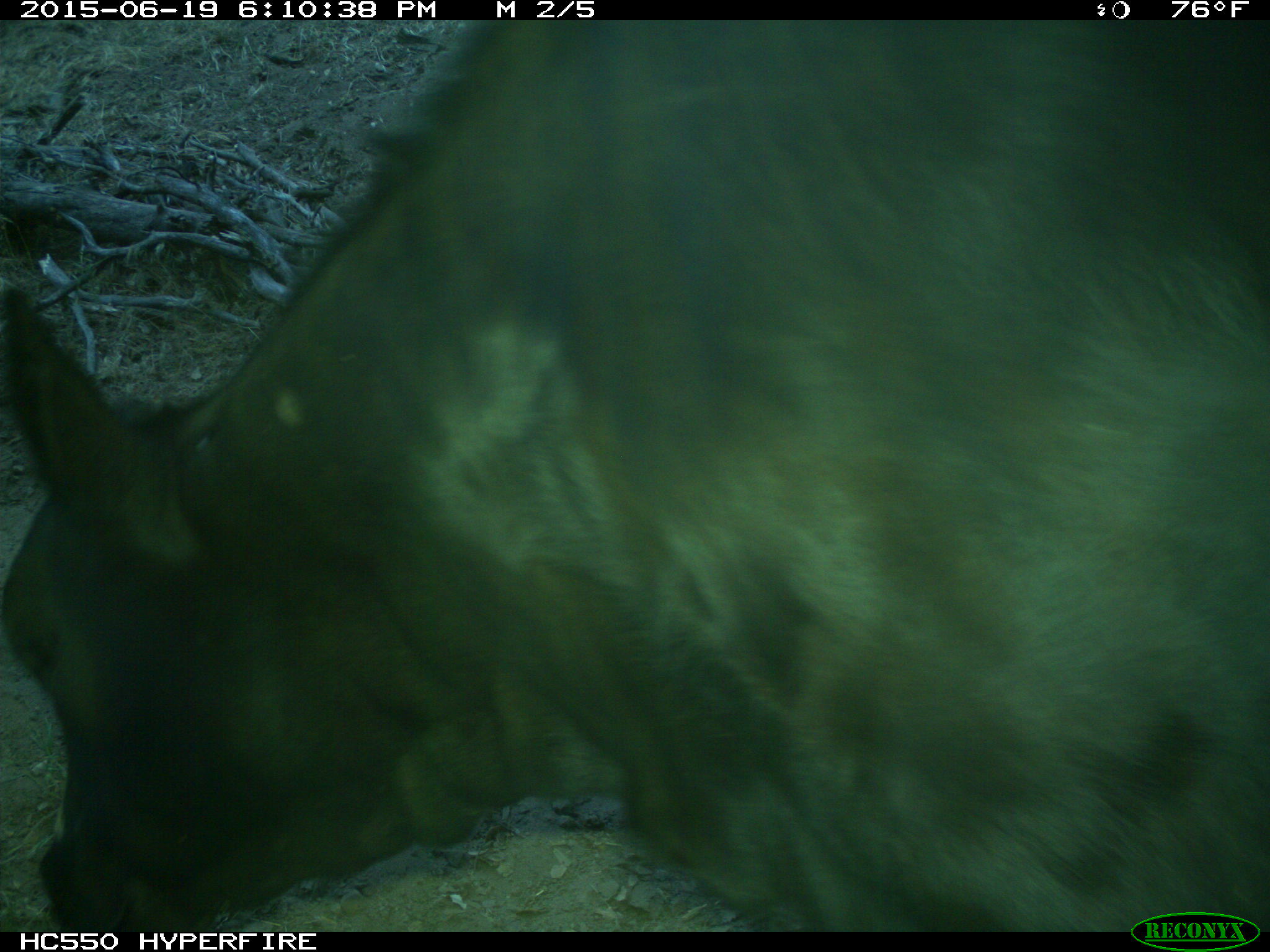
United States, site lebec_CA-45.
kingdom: Animalia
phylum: Chordata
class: Mammalia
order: Artiodactyla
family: Bovidae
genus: Bos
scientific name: Bos taurus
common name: domestic cow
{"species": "Bos taurus (domestic cow)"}